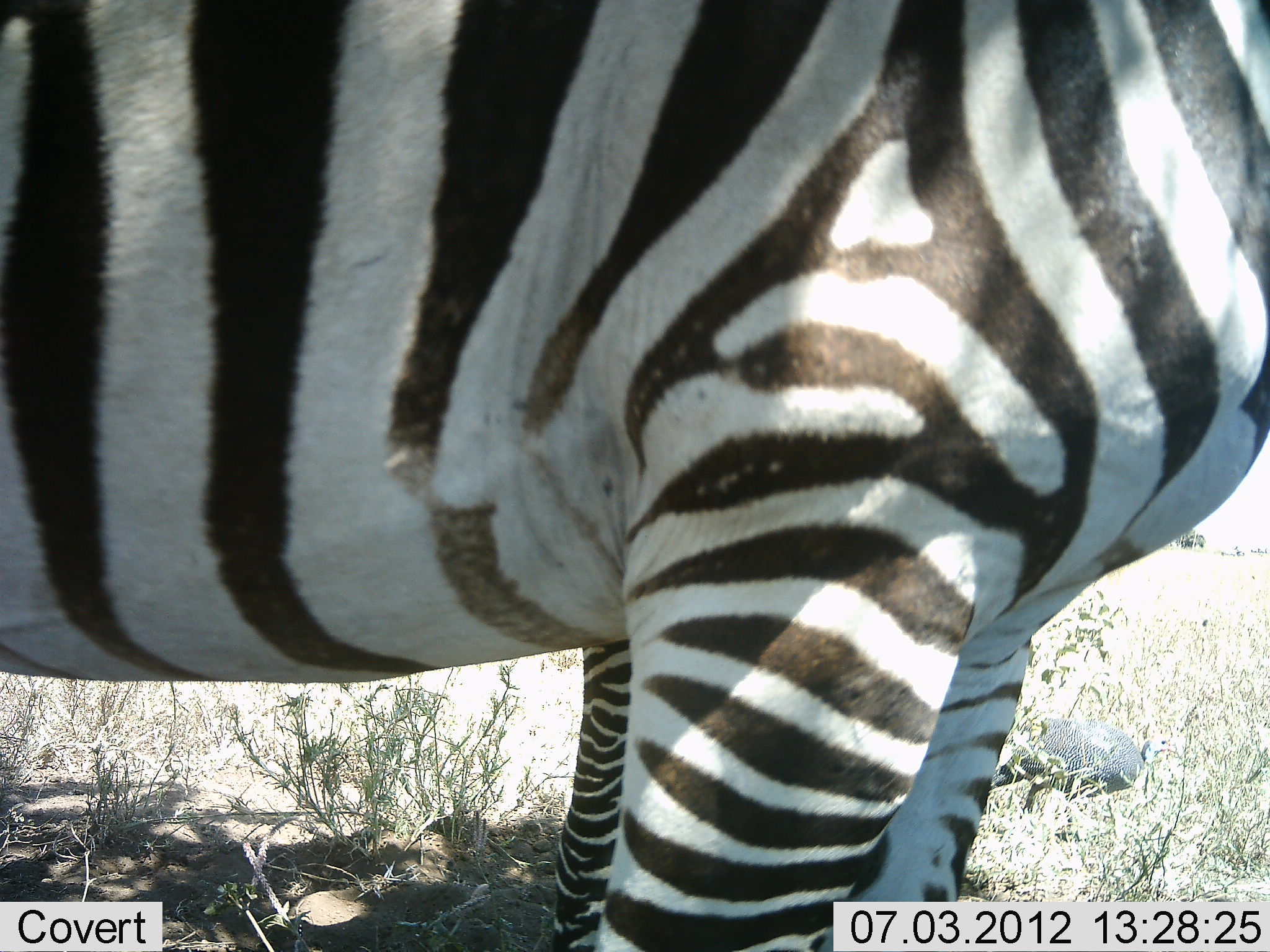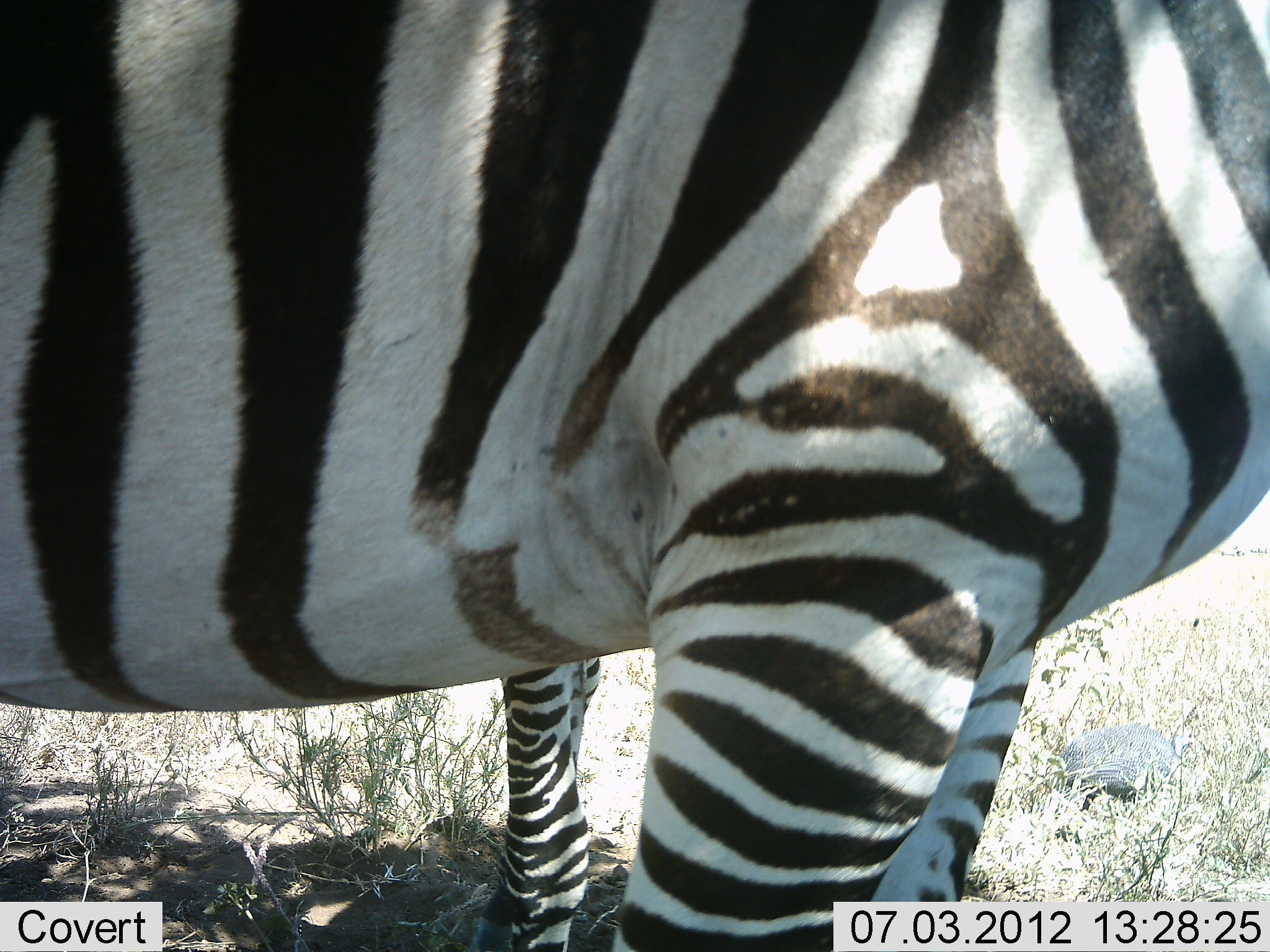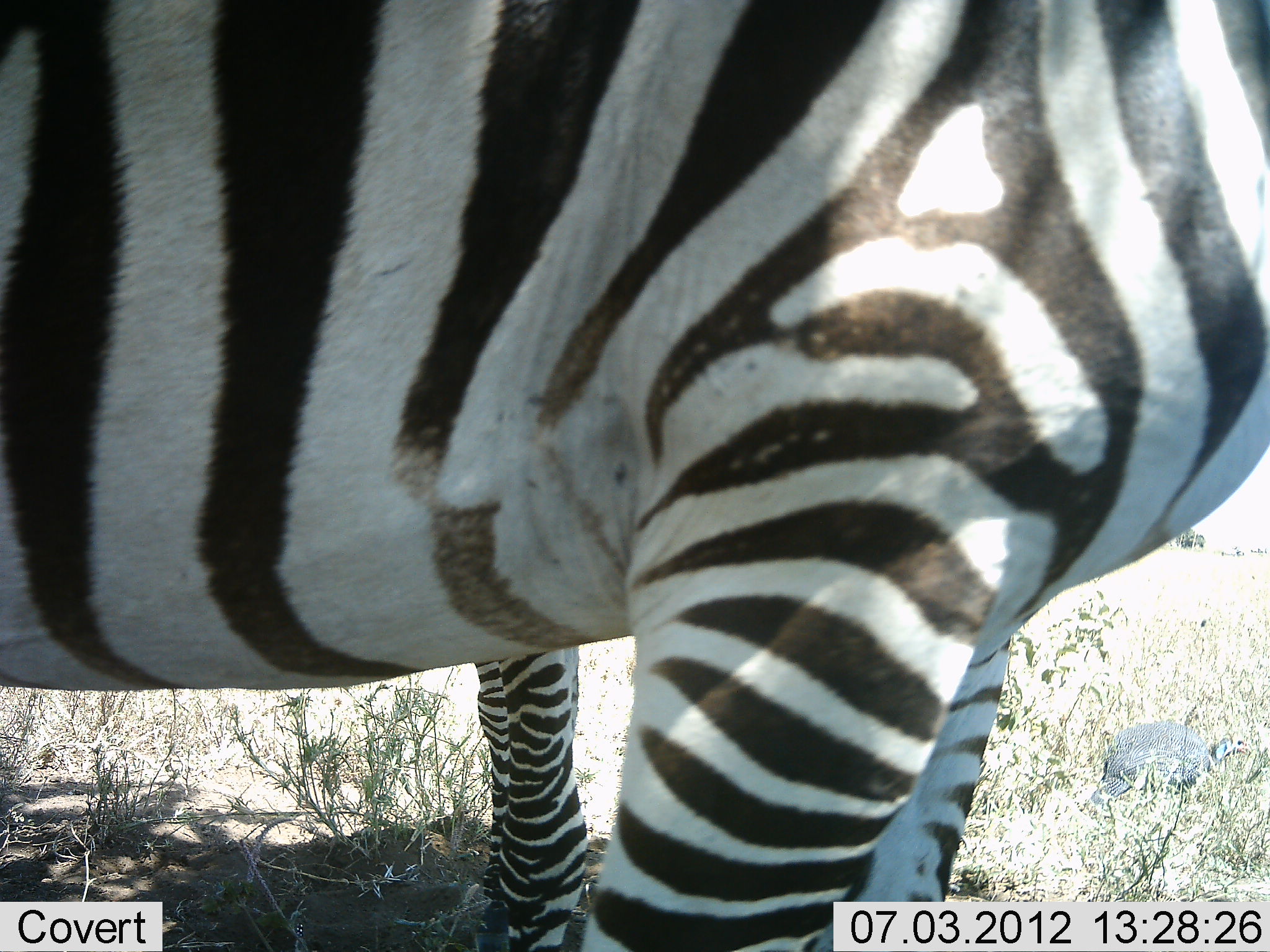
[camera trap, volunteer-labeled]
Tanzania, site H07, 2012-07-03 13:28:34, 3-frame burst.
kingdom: Animalia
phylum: Chordata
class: Mammalia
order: Perissodactyla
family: Equidae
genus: Equus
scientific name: Equus quagga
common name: plains zebra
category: zebra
Zebra (plains zebra) (Equus quagga), count 2. Behavior (volunteer vote fractions): standing 100%, resting 0%, moving 0%, interacting 0%. Young present (vote fraction): 8%. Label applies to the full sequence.